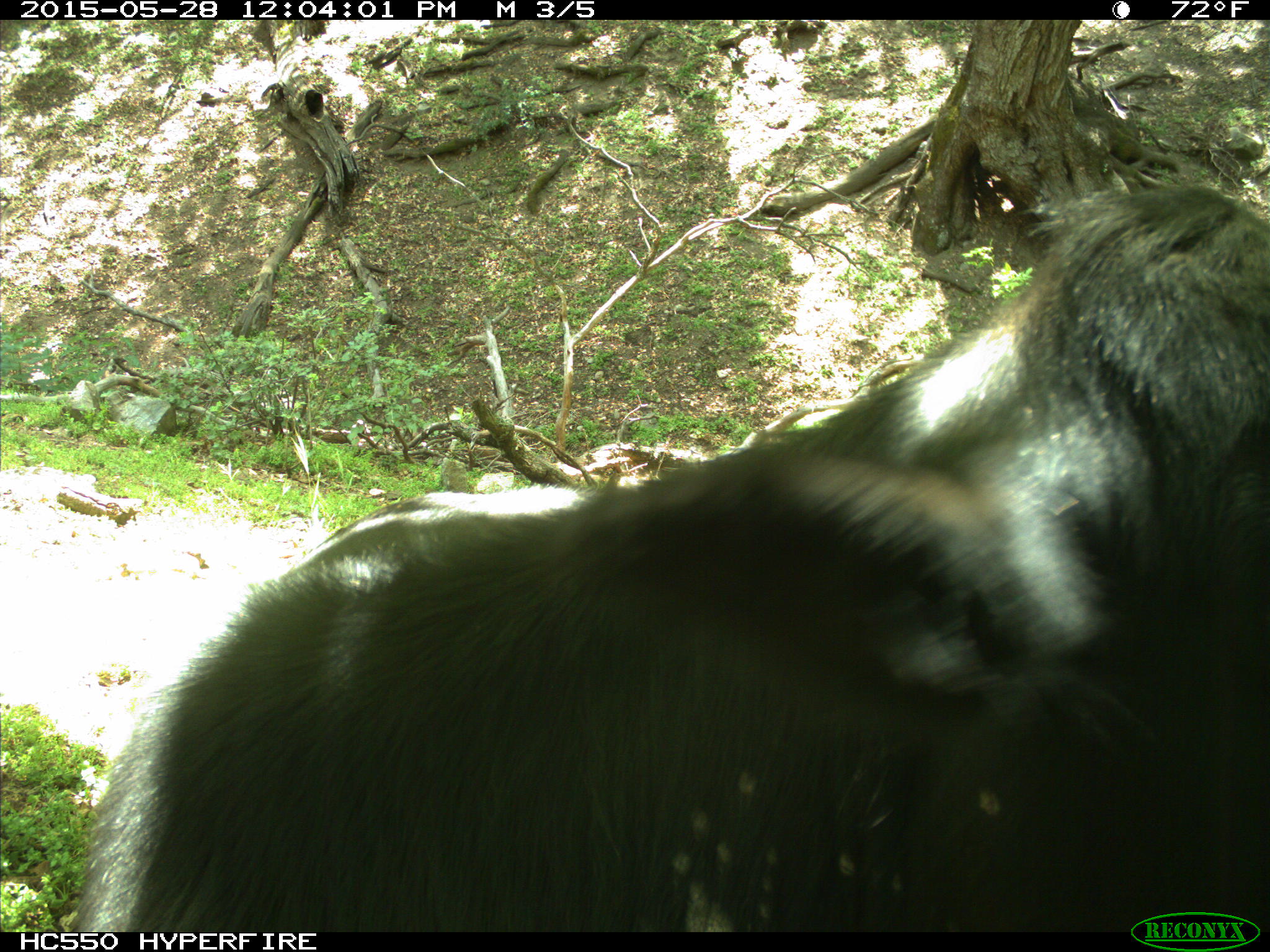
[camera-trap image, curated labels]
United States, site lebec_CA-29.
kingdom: Animalia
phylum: Chordata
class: Mammalia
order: Artiodactyla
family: Bovidae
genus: Bos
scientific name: Bos taurus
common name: domestic cow